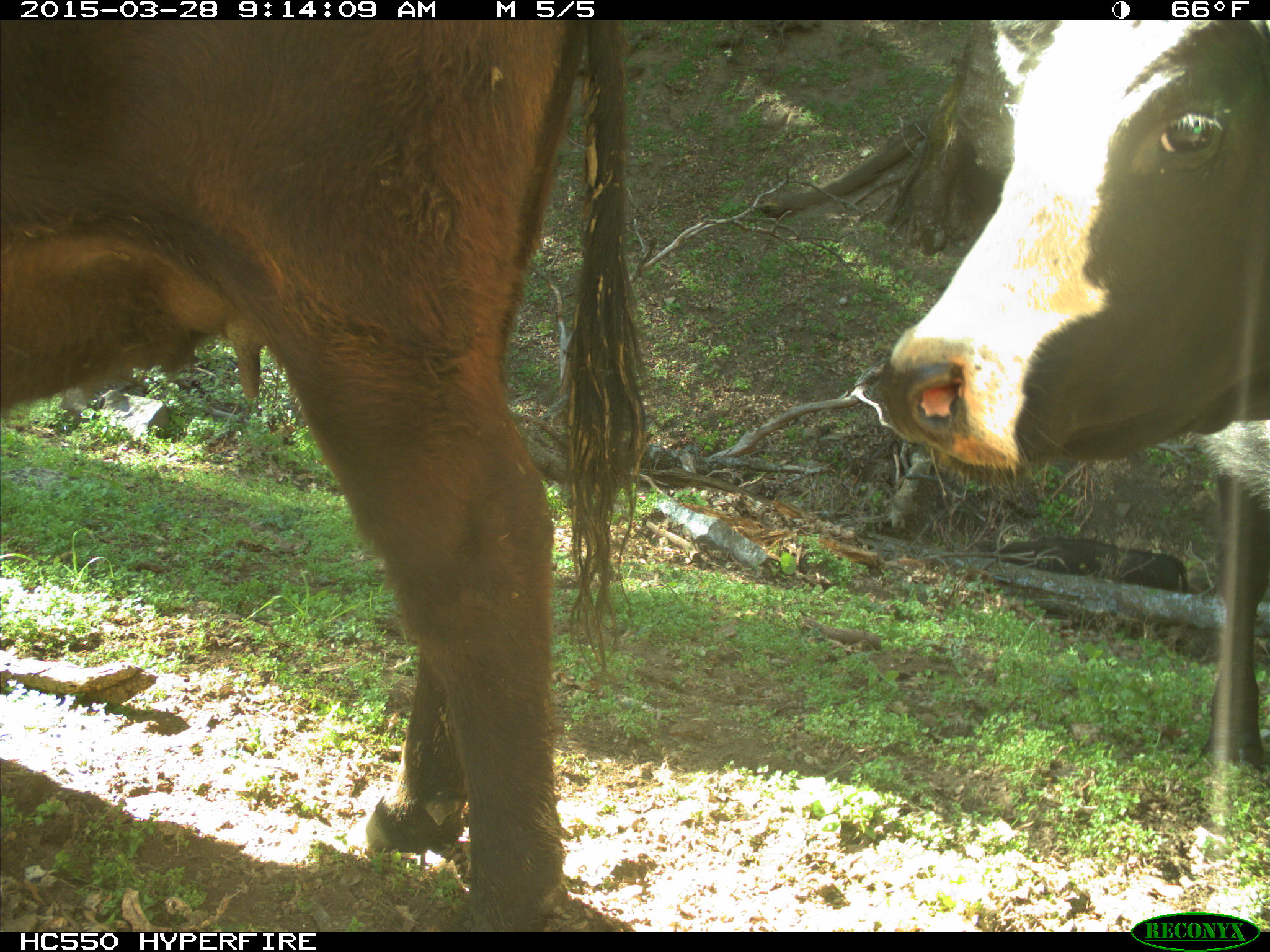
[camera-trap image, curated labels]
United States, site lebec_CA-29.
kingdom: Animalia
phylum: Chordata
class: Mammalia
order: Artiodactyla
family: Bovidae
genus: Bos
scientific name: Bos taurus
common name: domestic cow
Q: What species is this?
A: Bos taurus (domestic cow).